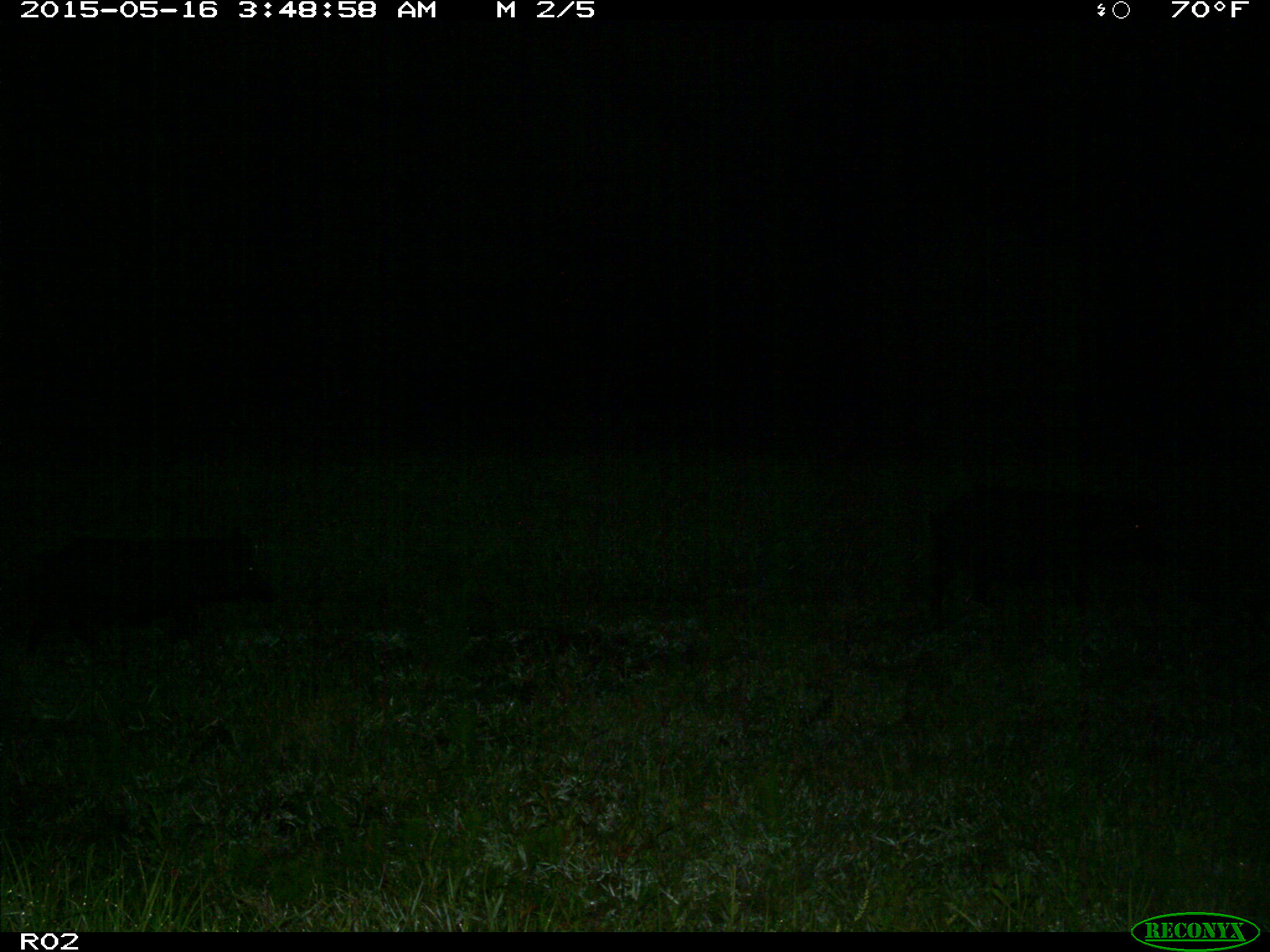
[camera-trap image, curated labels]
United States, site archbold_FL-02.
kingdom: Animalia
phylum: Chordata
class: Mammalia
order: Artiodactyla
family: Suidae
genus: Sus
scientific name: Sus scrofa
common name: wild boar